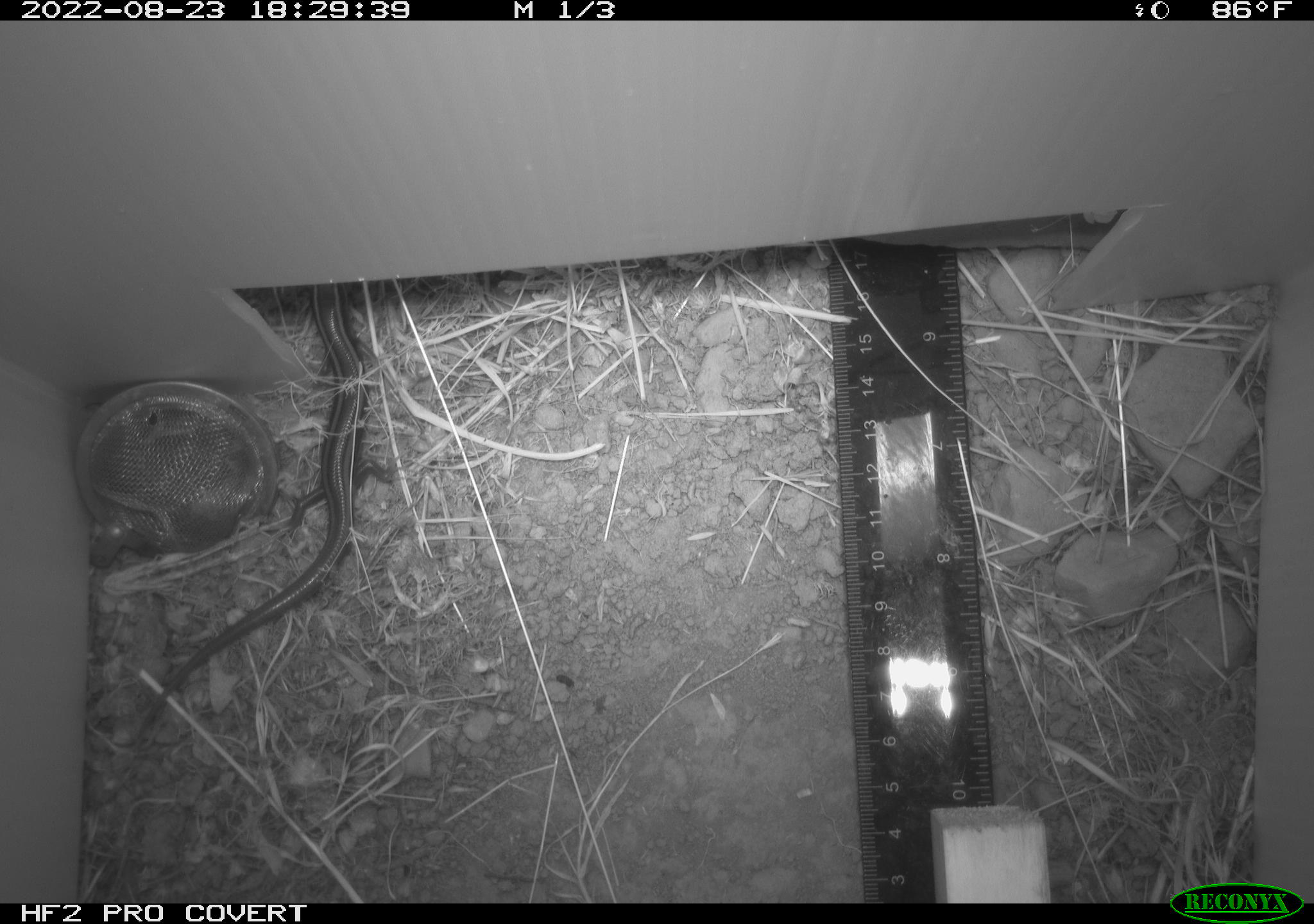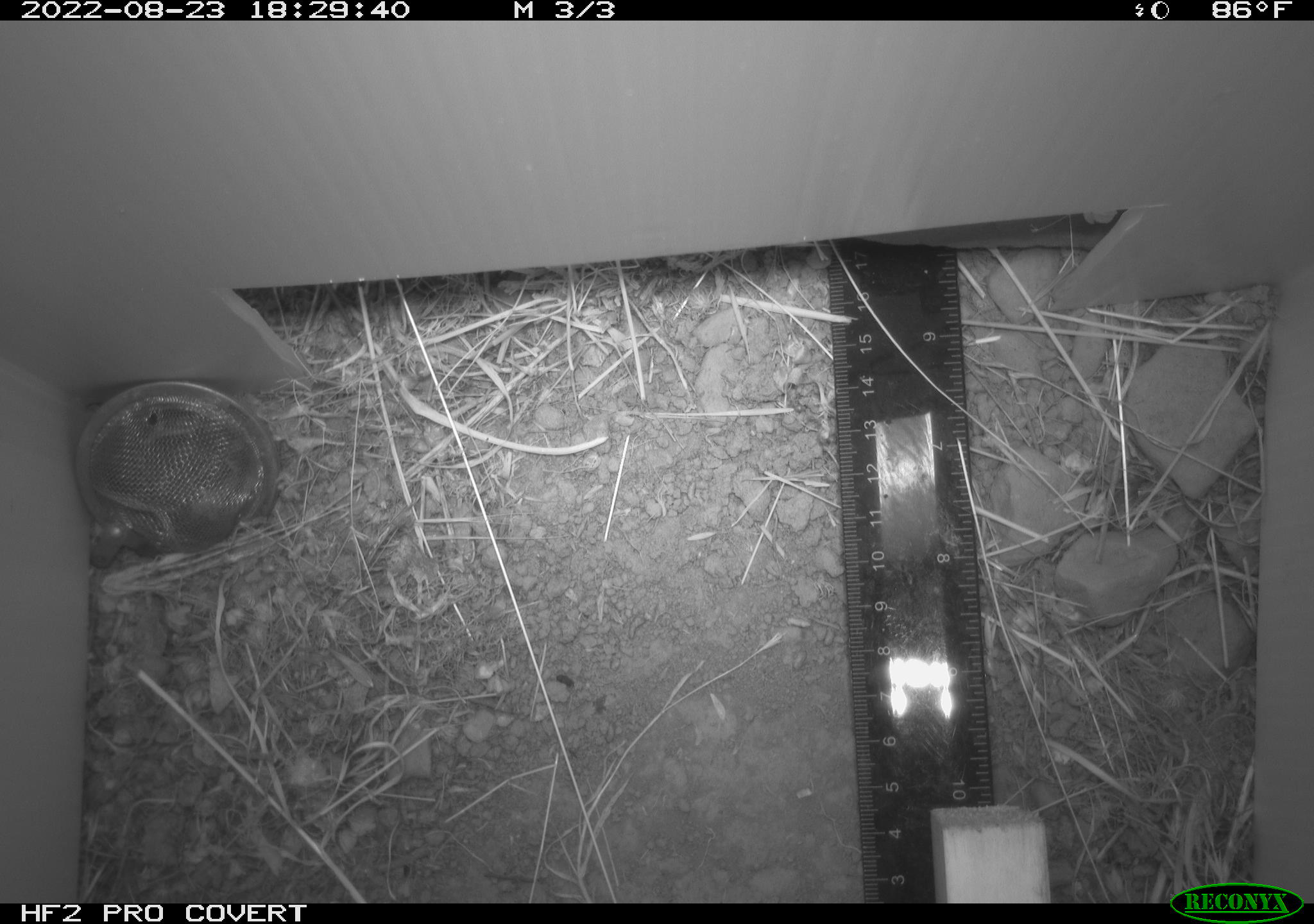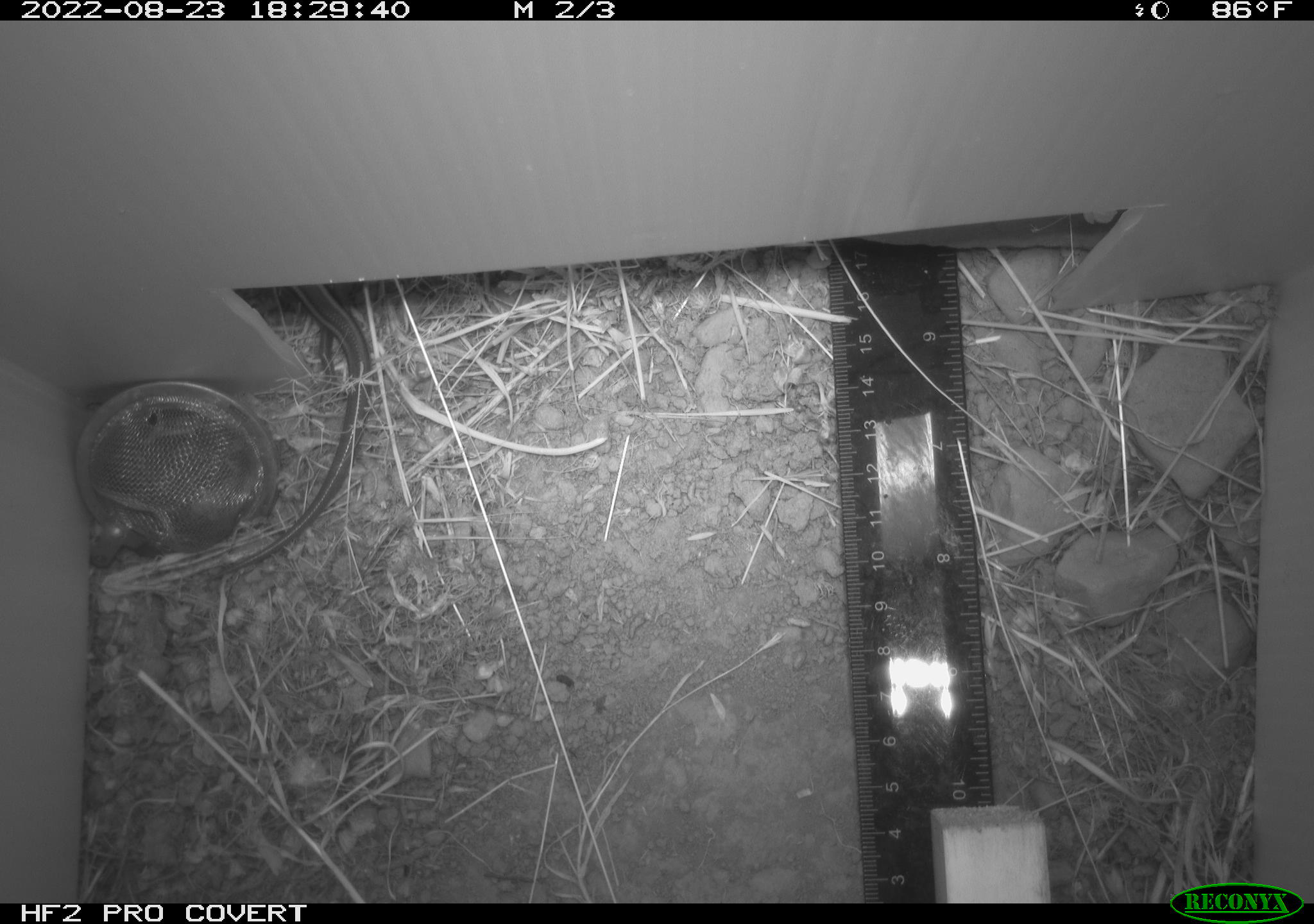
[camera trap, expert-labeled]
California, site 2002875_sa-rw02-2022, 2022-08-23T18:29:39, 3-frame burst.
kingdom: Animalia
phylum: Chordata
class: Reptilia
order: Squamata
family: Scincidae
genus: Plestiodon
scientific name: Plestiodon skiltonianus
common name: western skink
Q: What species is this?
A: Western skink (Plestiodon skiltonianus).